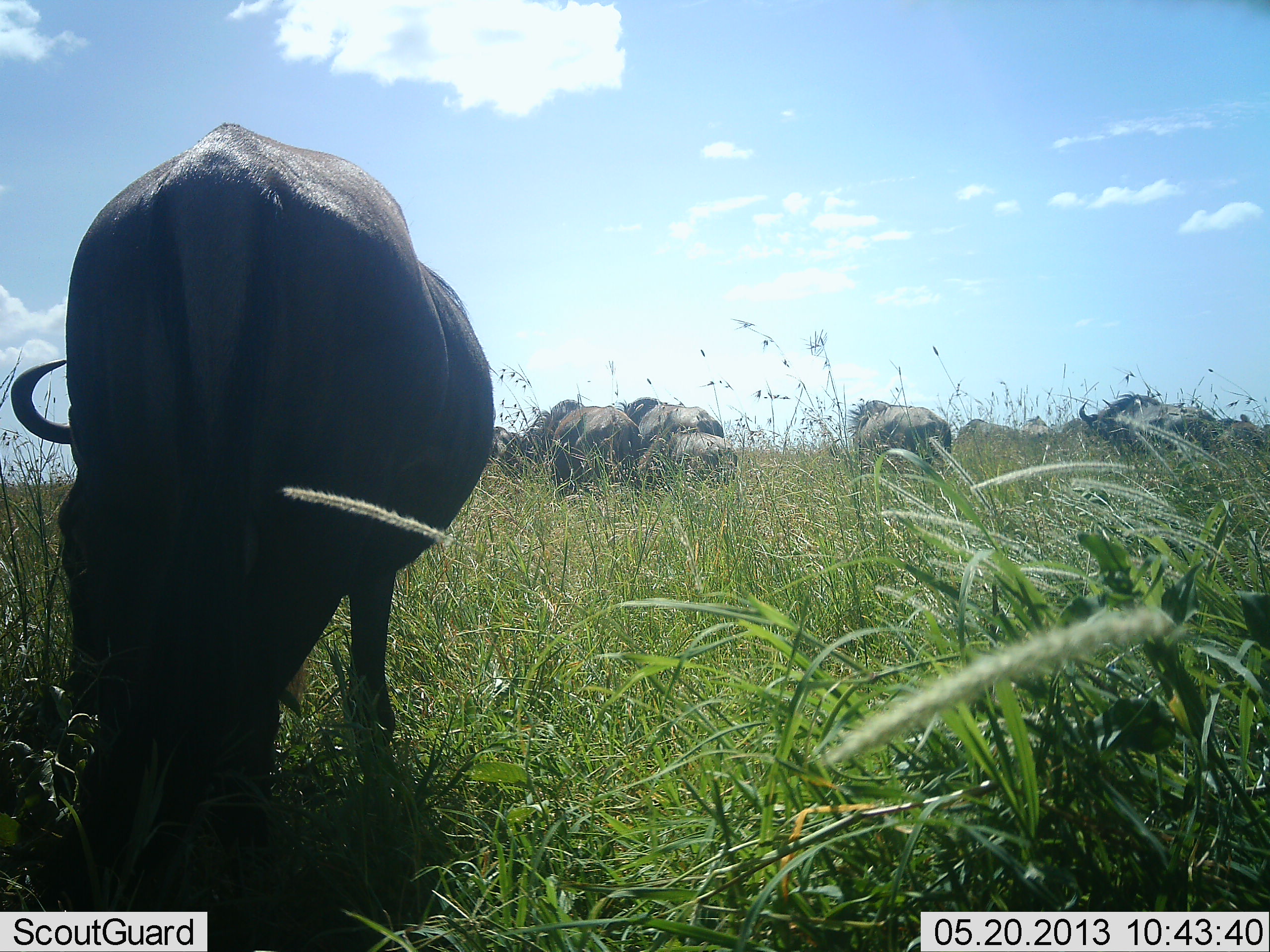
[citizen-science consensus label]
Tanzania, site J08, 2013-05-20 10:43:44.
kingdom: Animalia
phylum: Chordata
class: Mammalia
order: Artiodactyla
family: Bovidae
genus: Connochaetes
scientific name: Connochaetes taurinus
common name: blue wildebeest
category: wildebeest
Wildebeest (blue wildebeest) (Connochaetes taurinus), count 7. Behavior (volunteer vote fractions): standing 30%, resting 0%, moving 0%, interacting 0%. Young present (vote fraction): 10%. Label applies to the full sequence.